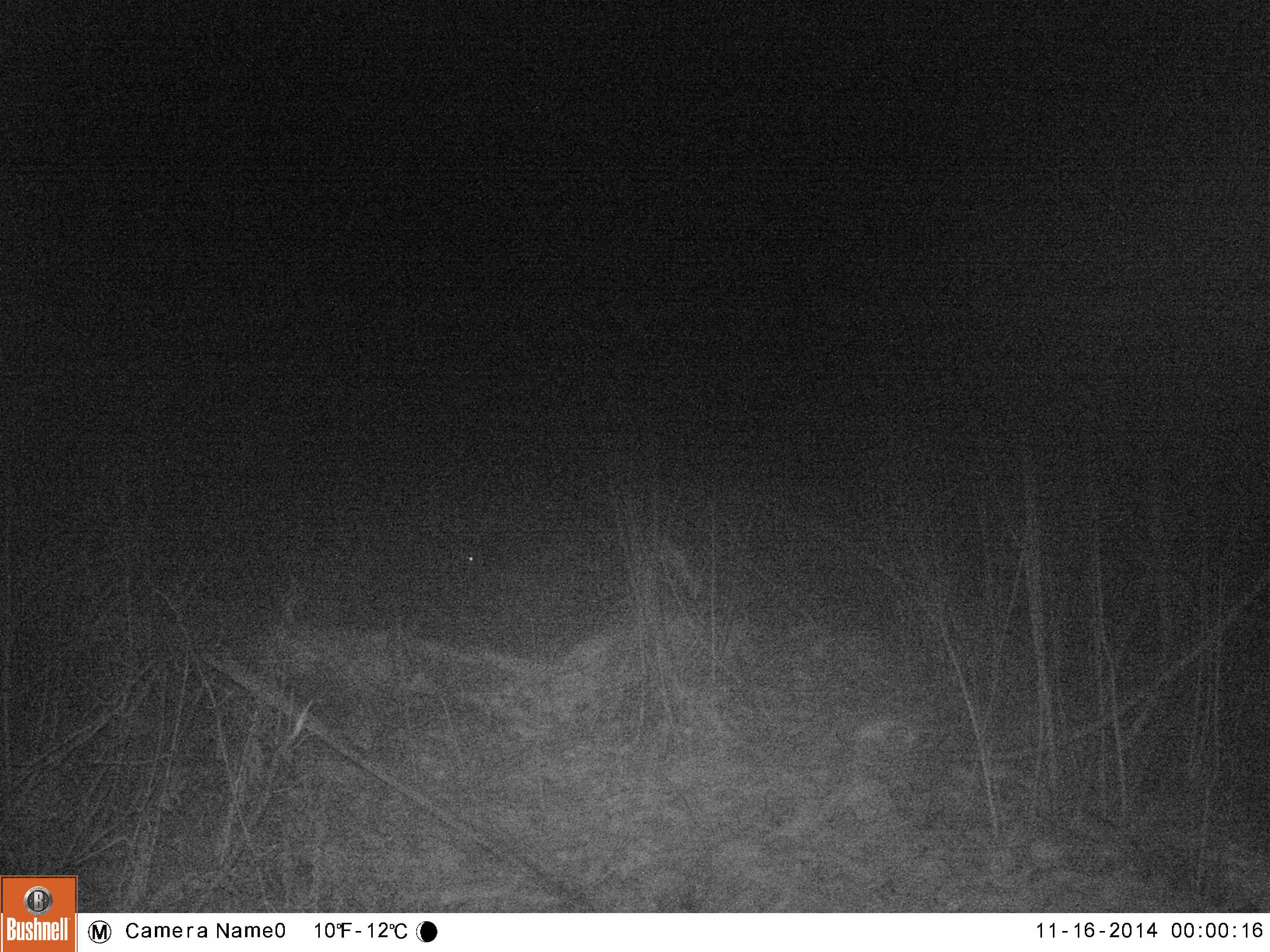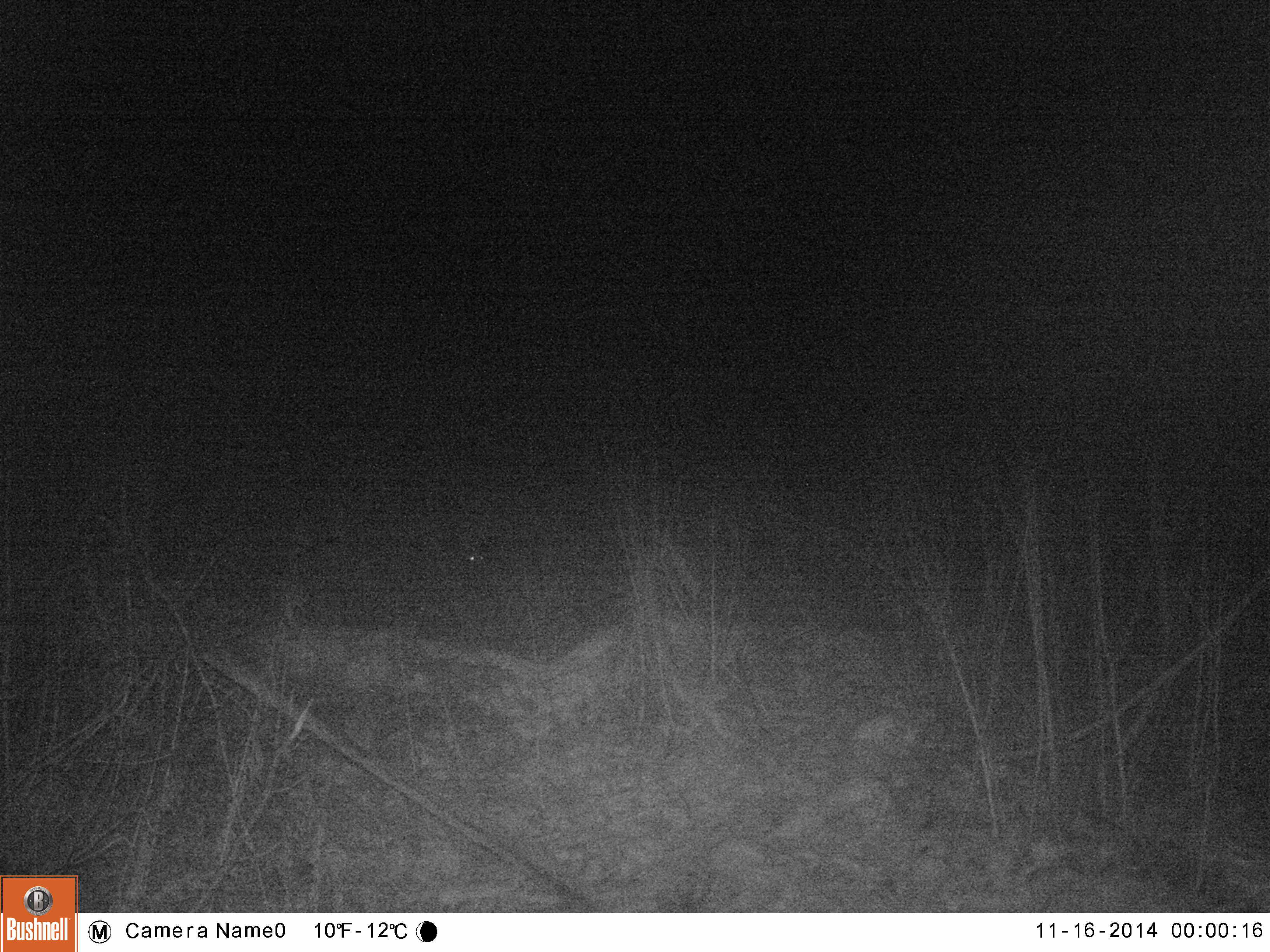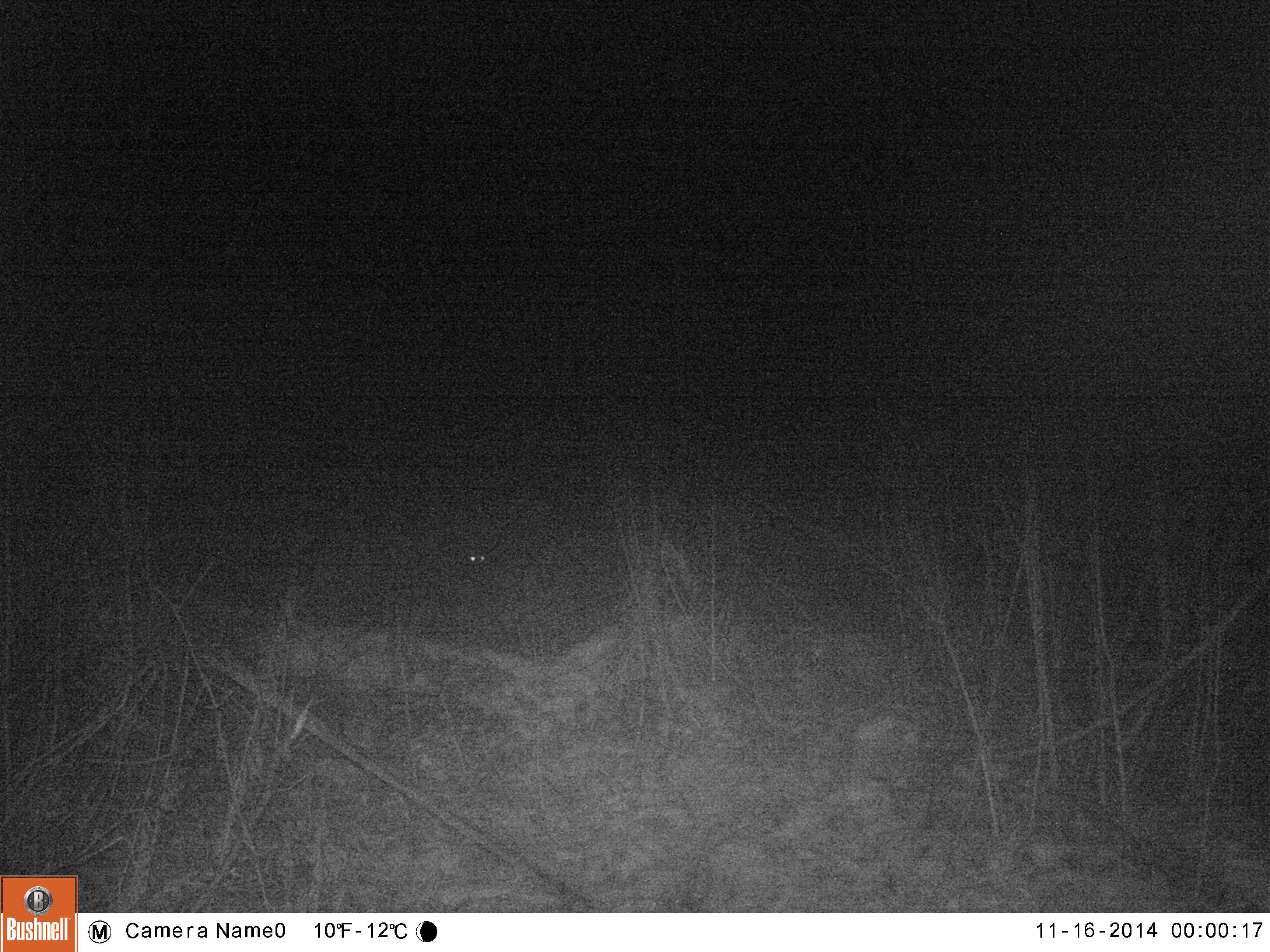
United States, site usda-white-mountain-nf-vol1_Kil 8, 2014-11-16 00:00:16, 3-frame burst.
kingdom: Animalia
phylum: Chordata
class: Mammalia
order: Lagomorpha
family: Leporidae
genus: Lepus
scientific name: Lepus americanus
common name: snowshoe hare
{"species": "snowshoe hare (Lepus americanus)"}